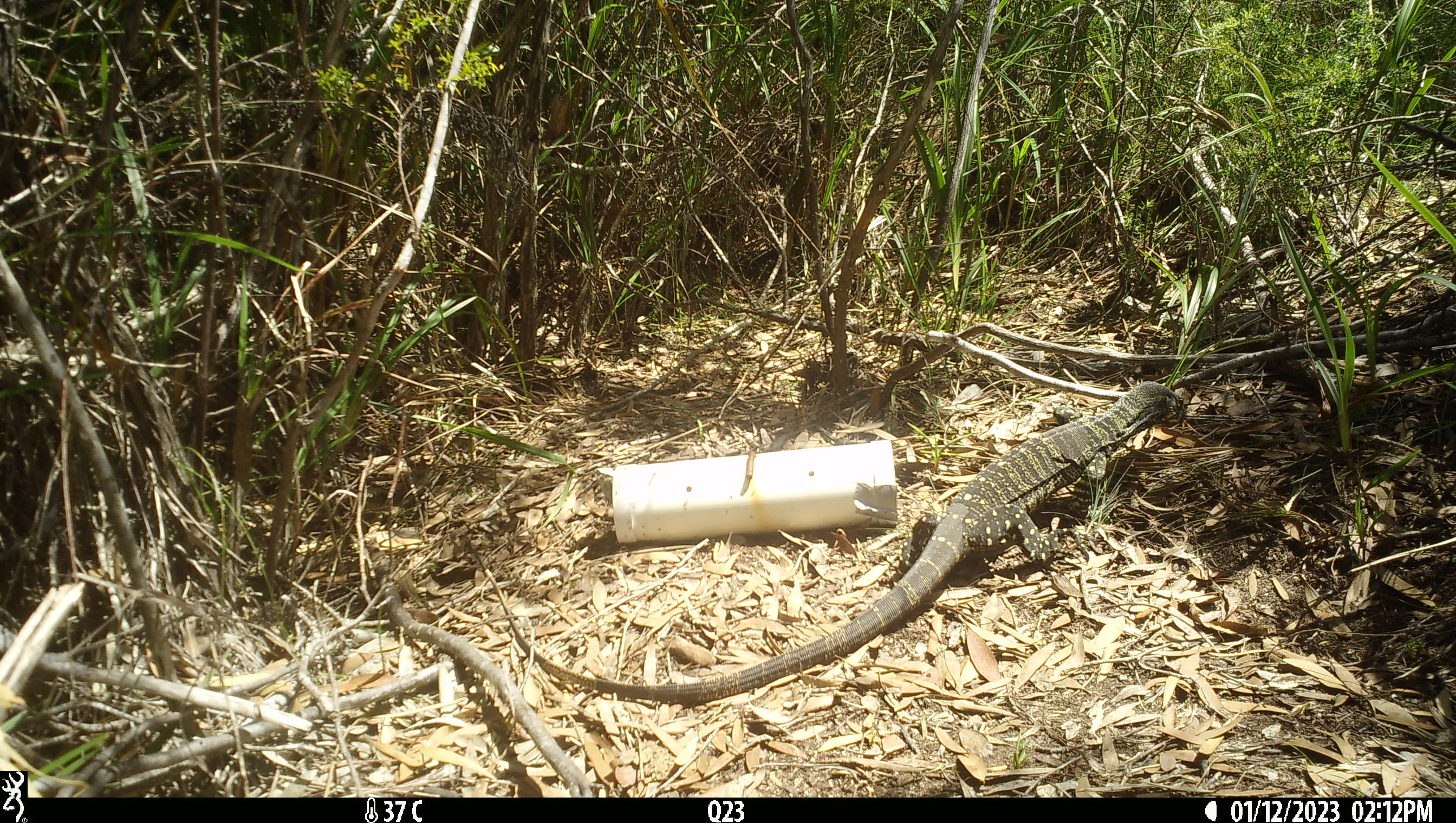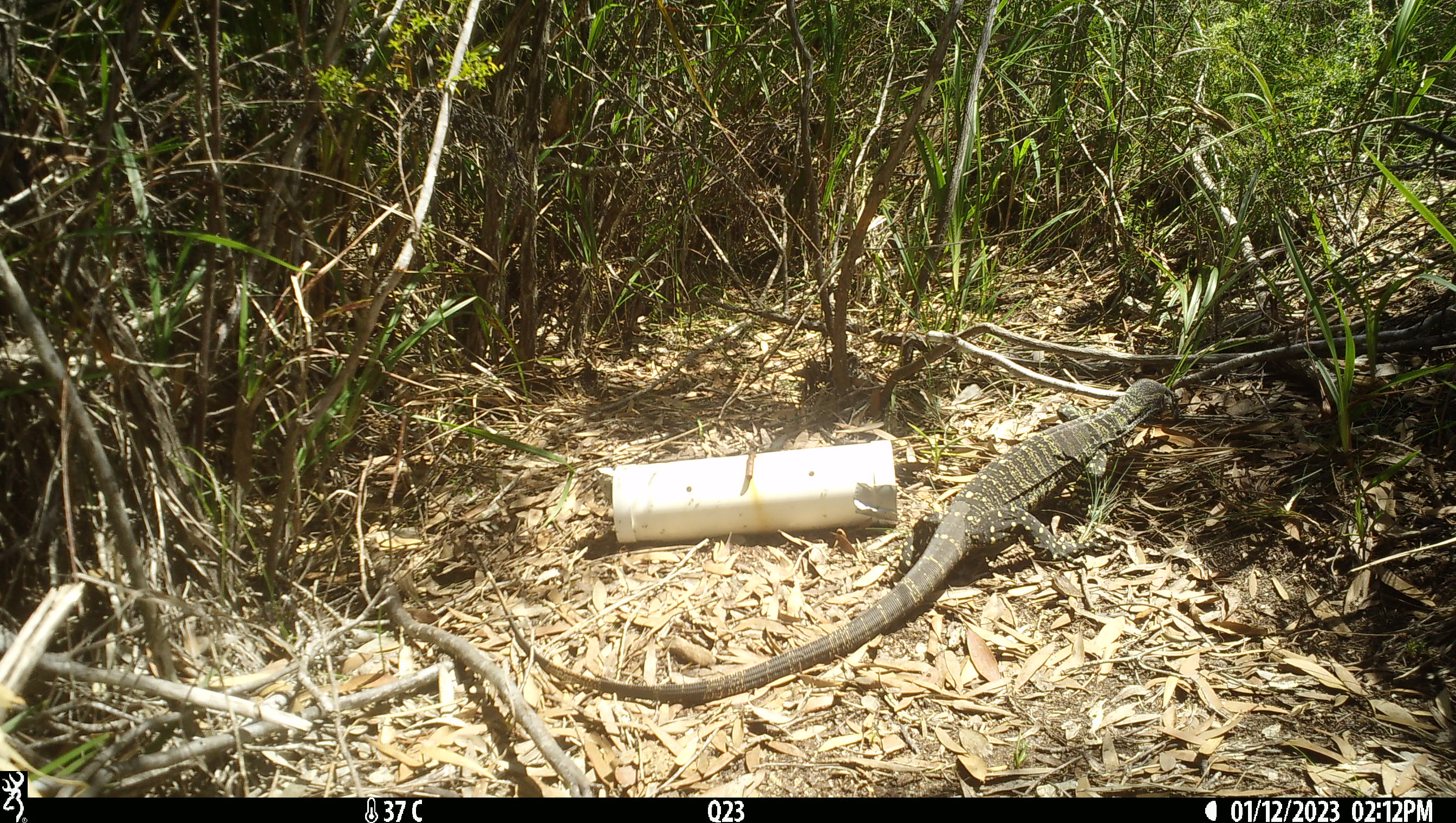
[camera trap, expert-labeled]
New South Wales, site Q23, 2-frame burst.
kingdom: Animalia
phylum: Chordata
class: Reptilia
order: Squamata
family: Varanidae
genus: Varanus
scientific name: Varanus varius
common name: lace monitor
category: goanna